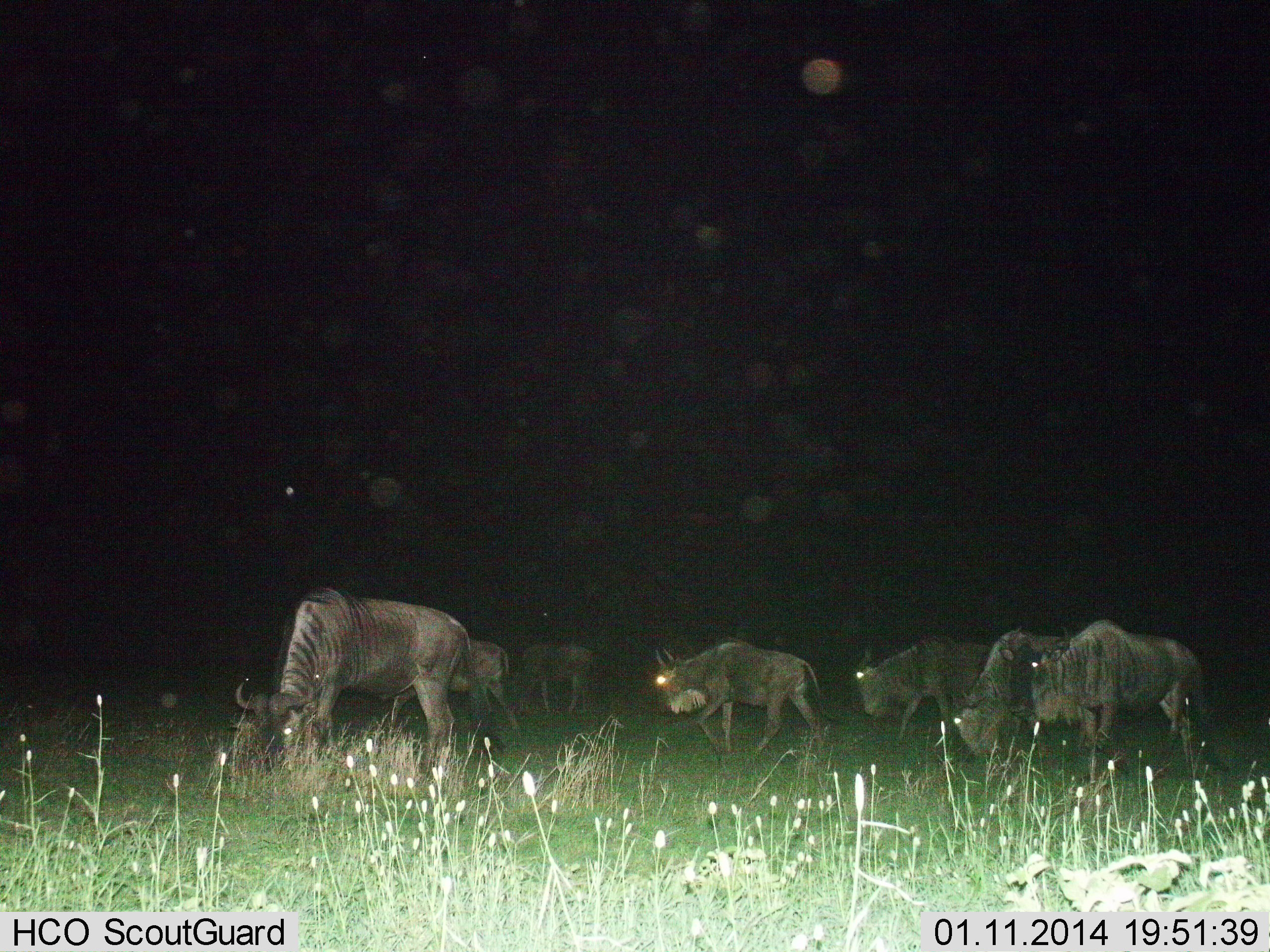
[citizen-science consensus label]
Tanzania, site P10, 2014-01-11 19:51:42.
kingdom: Animalia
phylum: Chordata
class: Mammalia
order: Artiodactyla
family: Bovidae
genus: Connochaetes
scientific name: Connochaetes taurinus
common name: blue wildebeest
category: wildebeest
Wildebeest (blue wildebeest) (Connochaetes taurinus), count 7. Behavior (volunteer vote fractions): standing 27%, resting 0%, moving 73%, interacting 27%. Young present (vote fraction): 0%. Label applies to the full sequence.